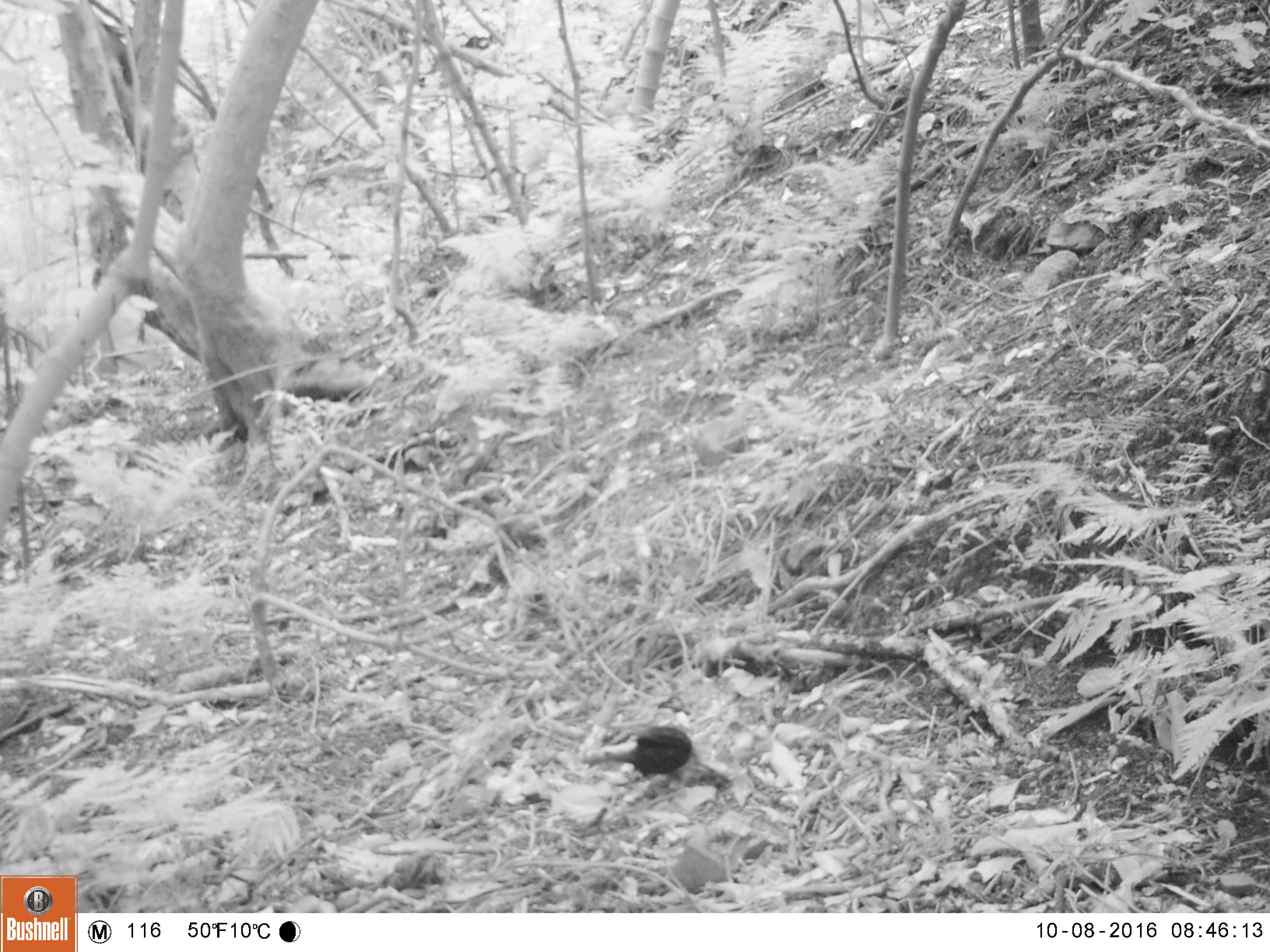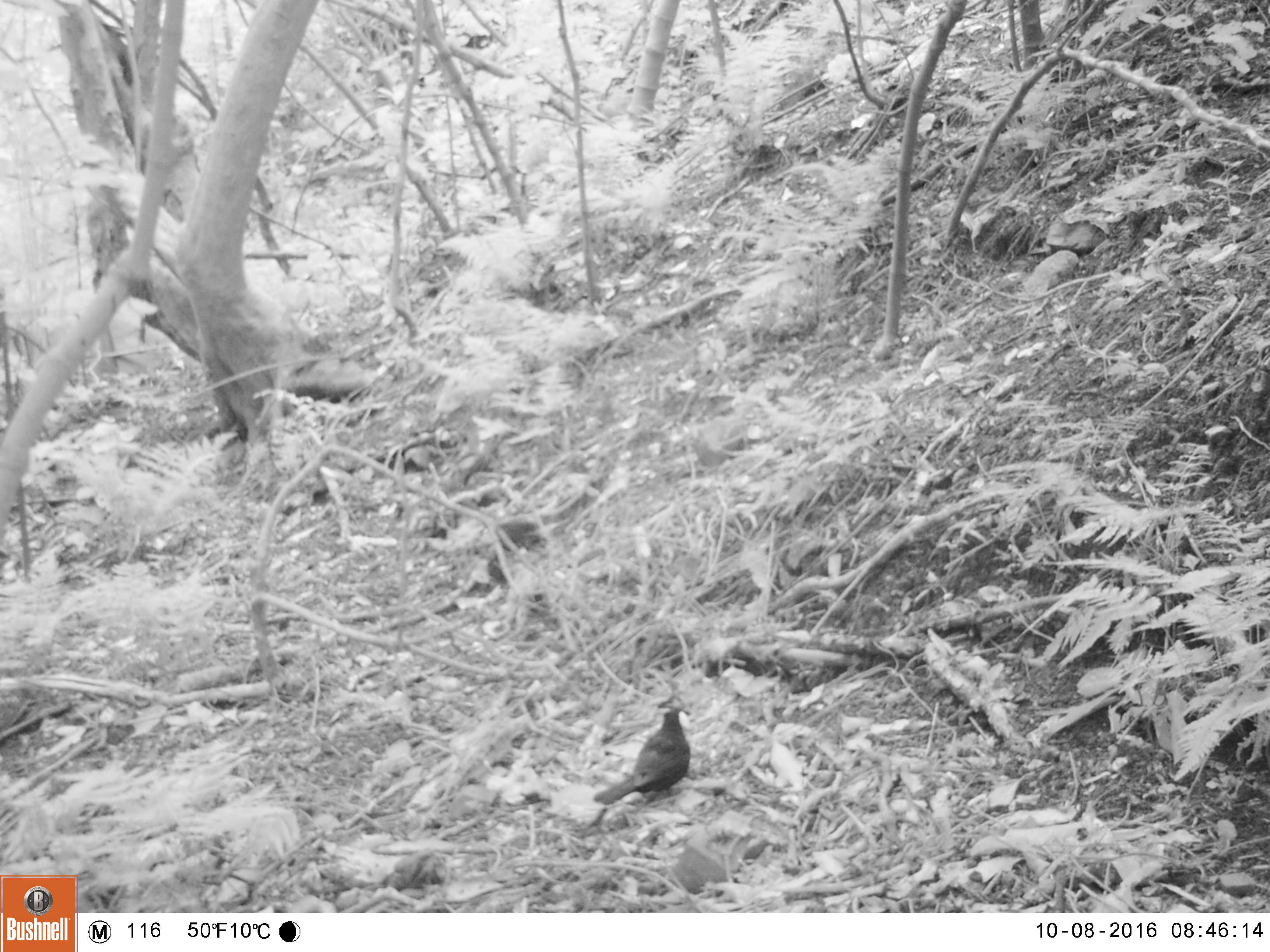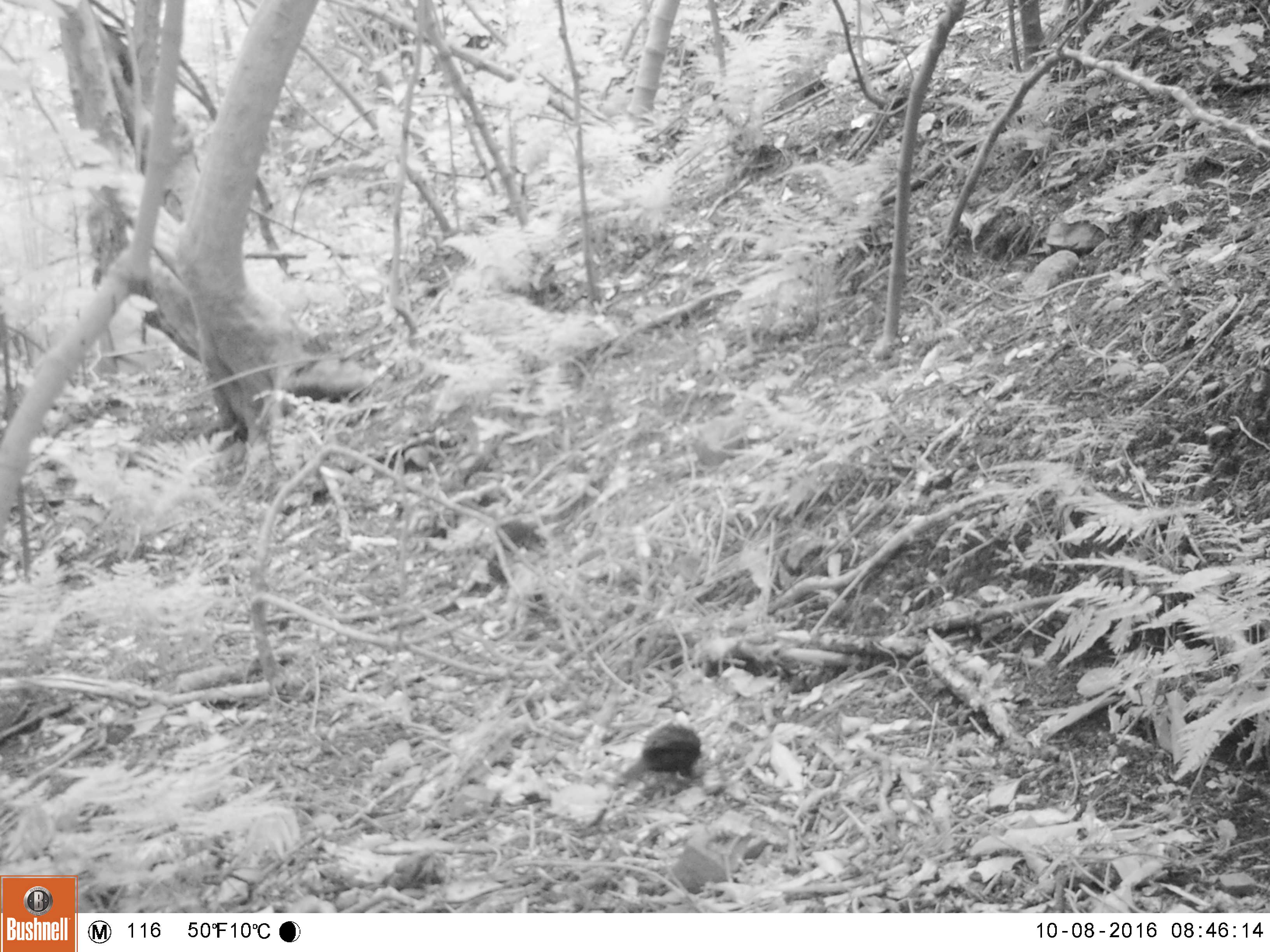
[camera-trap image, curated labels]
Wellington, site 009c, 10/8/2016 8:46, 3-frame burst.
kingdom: Animalia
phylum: Chordata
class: Aves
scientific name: Aves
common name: bird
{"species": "bird (Aves)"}